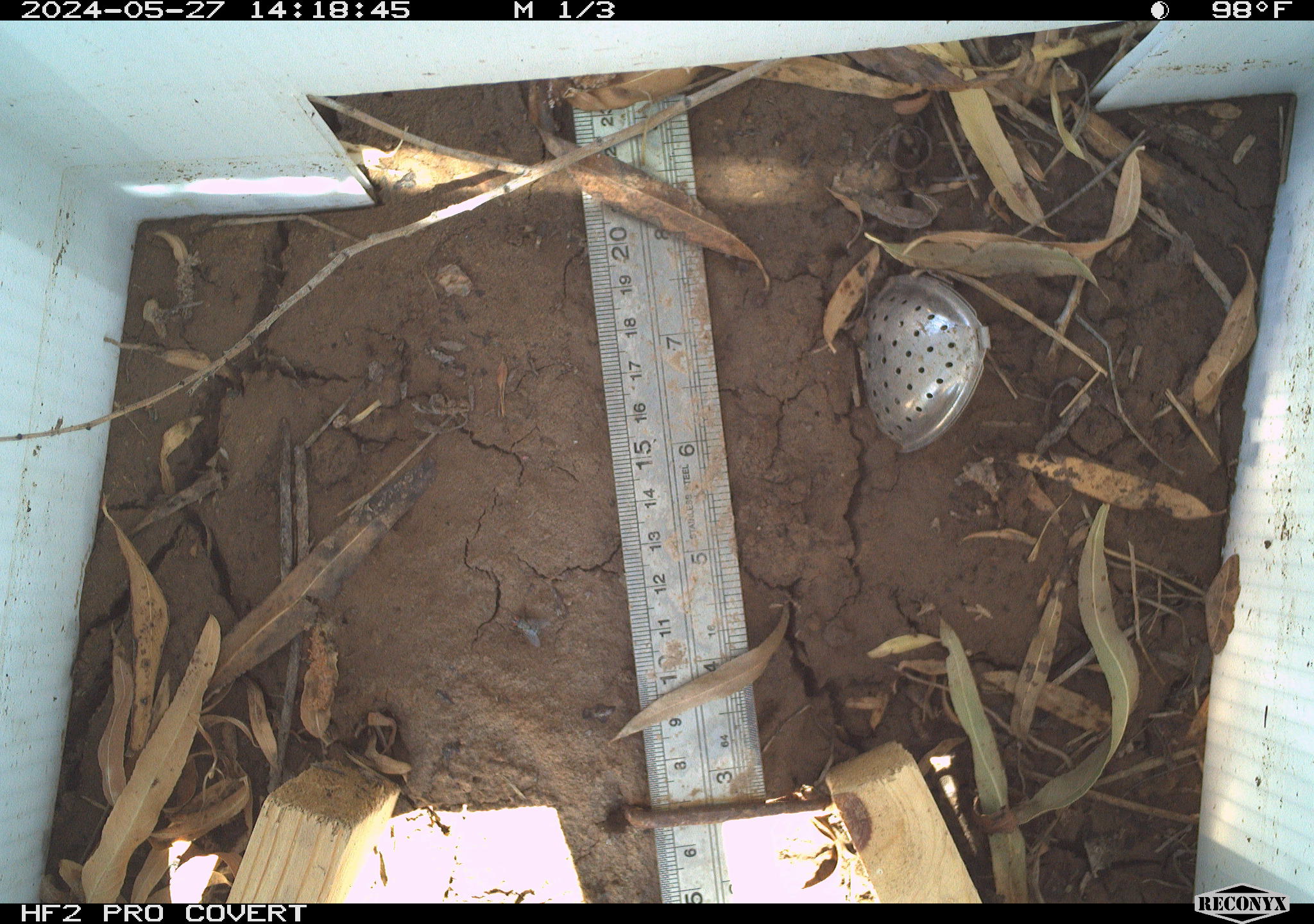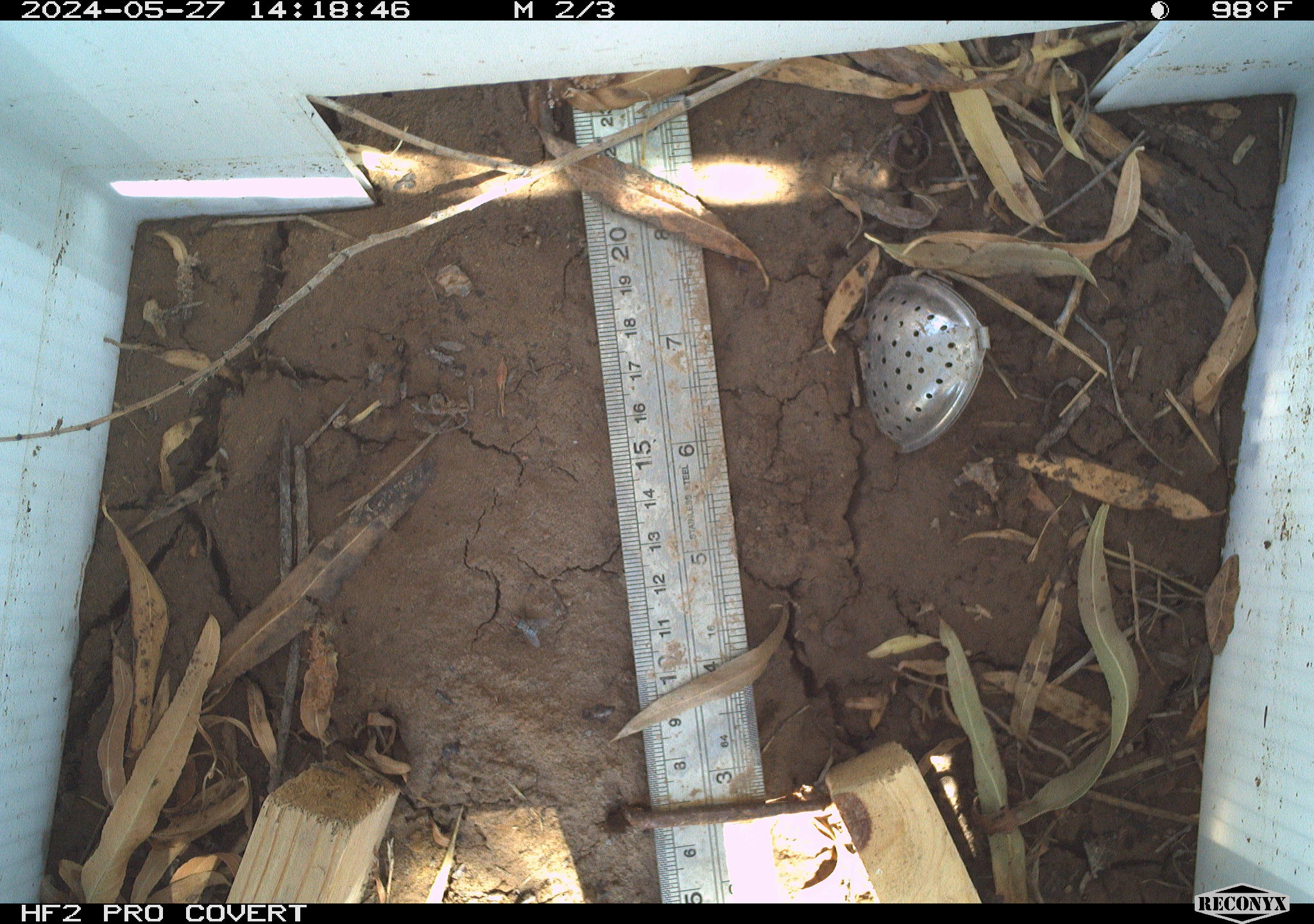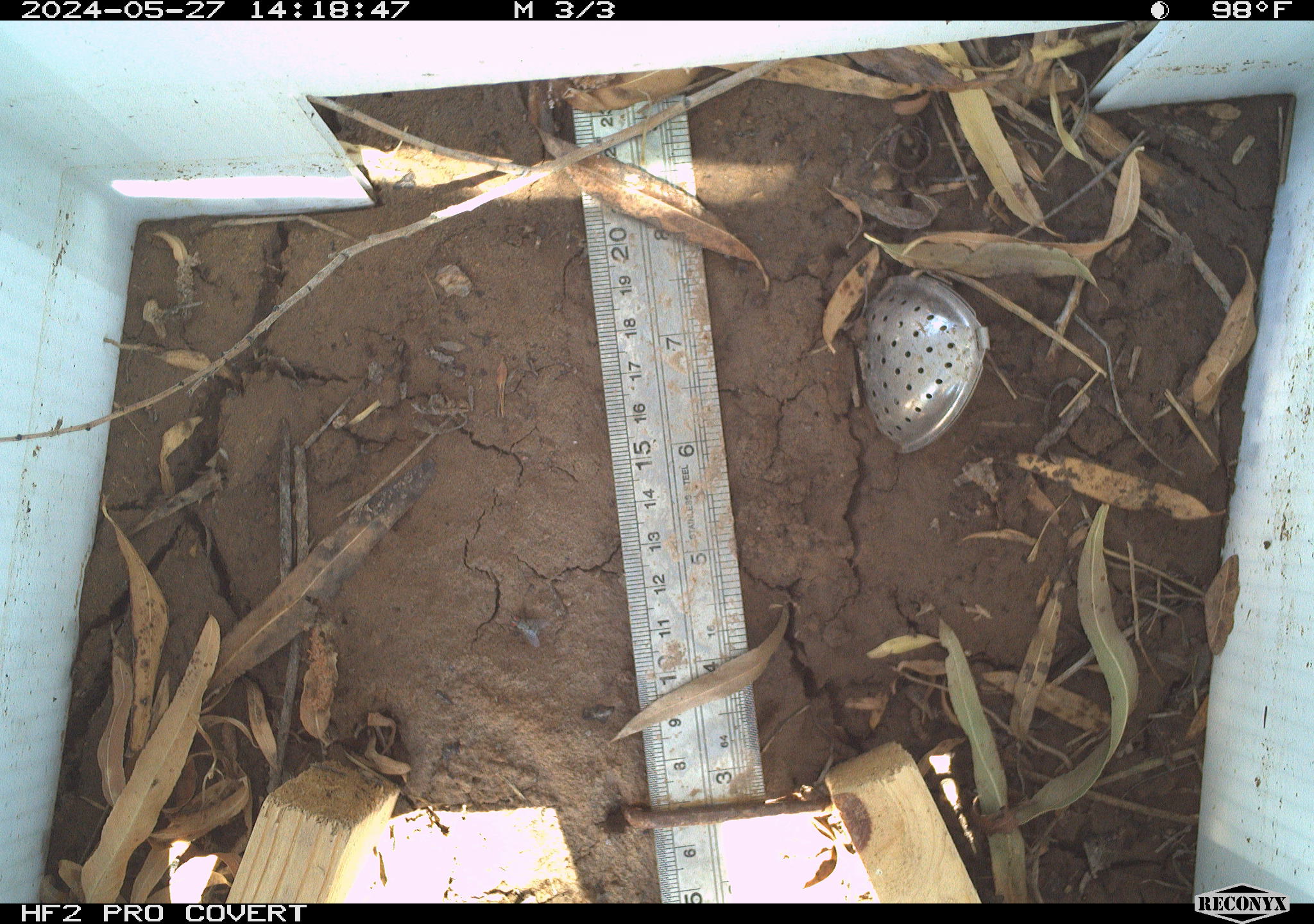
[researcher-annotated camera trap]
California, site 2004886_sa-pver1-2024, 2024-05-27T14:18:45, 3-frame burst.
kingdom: Animalia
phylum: Arthropoda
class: Insecta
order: Lepidoptera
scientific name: Lepidoptera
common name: butterflies and moths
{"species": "butterflies and moths (Lepidoptera)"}